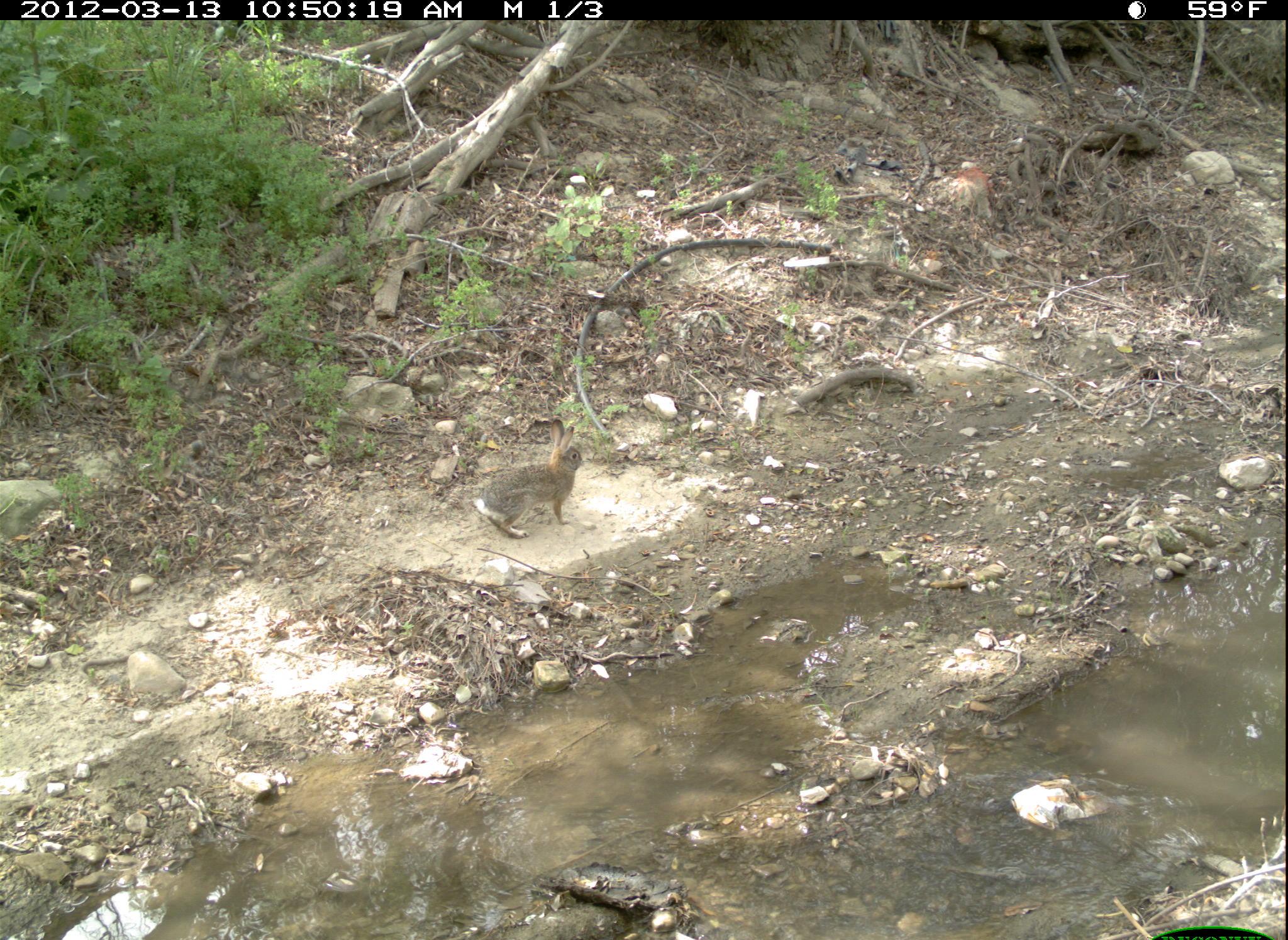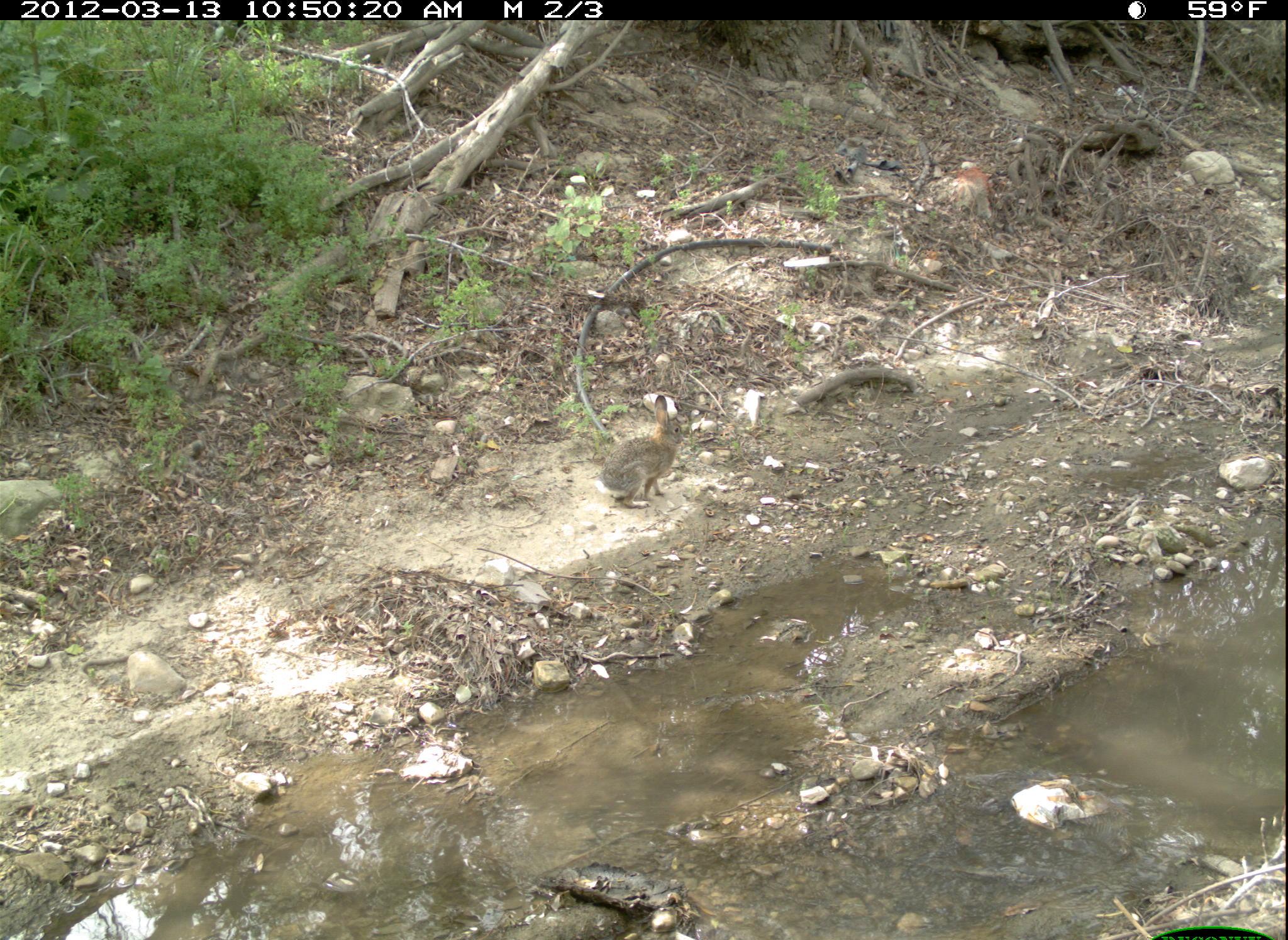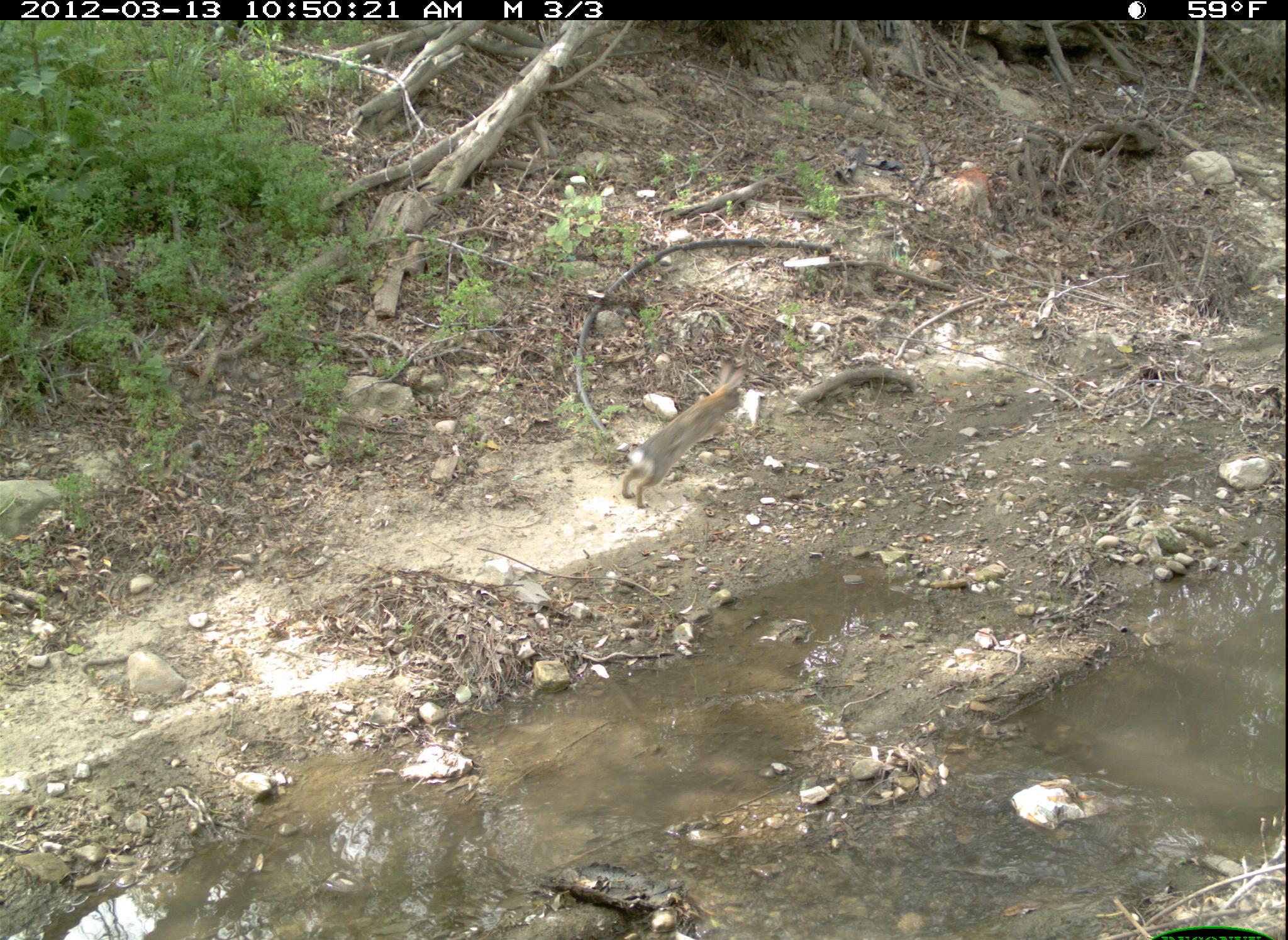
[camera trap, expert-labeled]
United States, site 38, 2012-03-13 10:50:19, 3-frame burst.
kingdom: Animalia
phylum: Chordata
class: Mammalia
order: Lagomorpha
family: Leporidae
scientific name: Leporidae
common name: rabbits and hares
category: rabbit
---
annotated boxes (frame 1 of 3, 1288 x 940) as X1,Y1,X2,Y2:
rabbit: 467,409,592,551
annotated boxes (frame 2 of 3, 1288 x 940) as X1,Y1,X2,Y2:
rabbit: 594,388,700,519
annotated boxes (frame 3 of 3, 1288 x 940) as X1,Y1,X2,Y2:
rabbit: 617,354,758,515